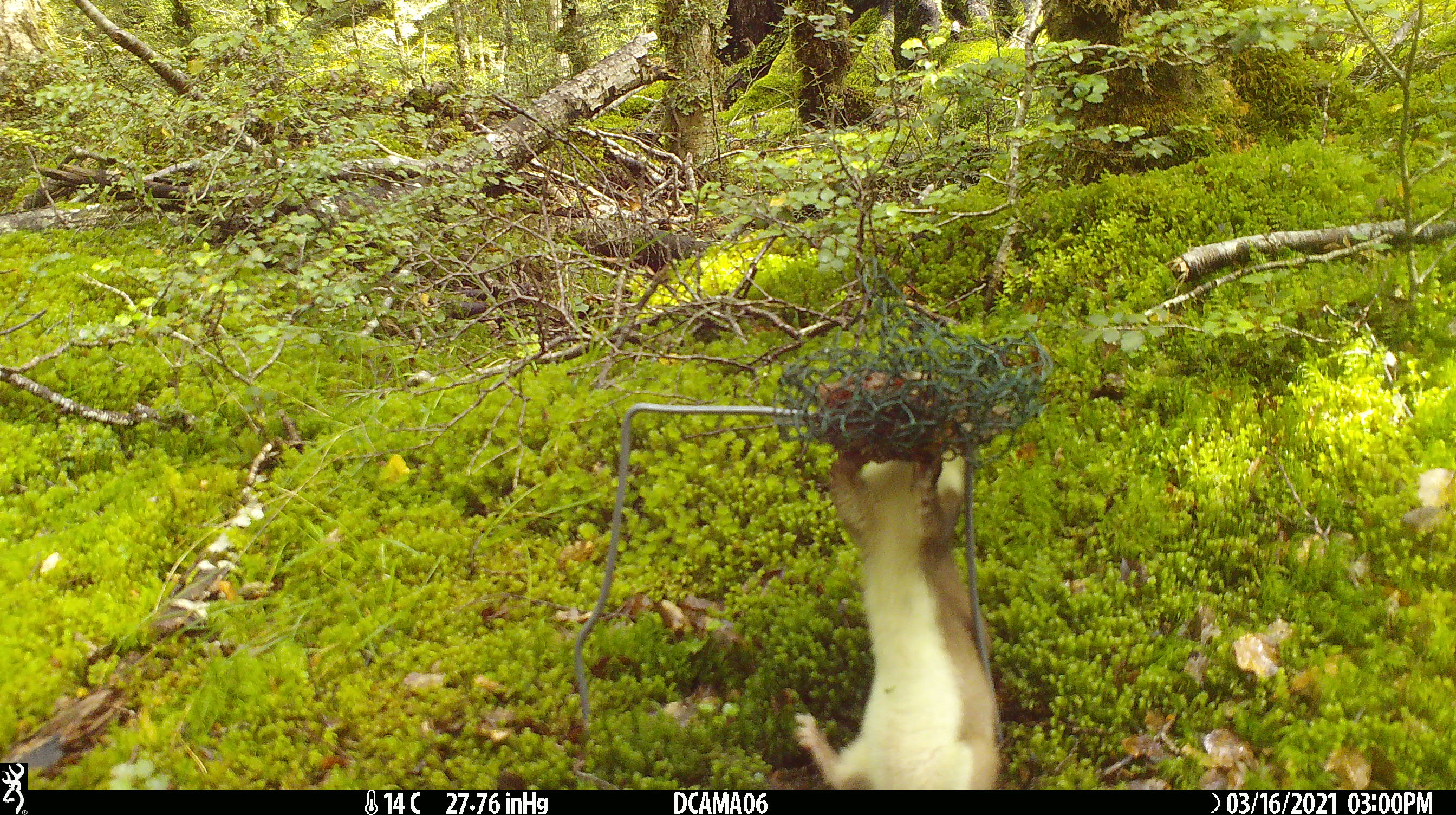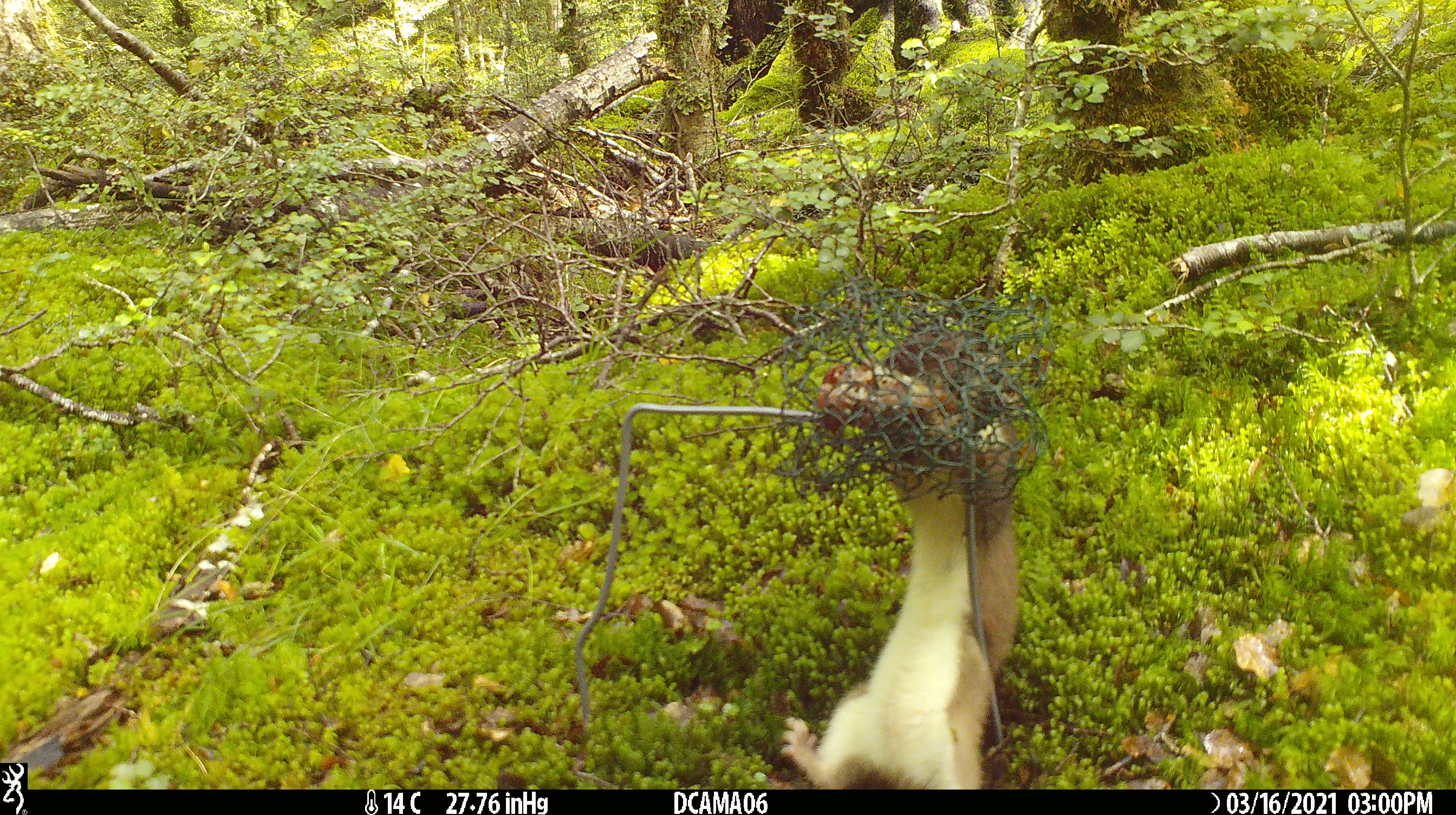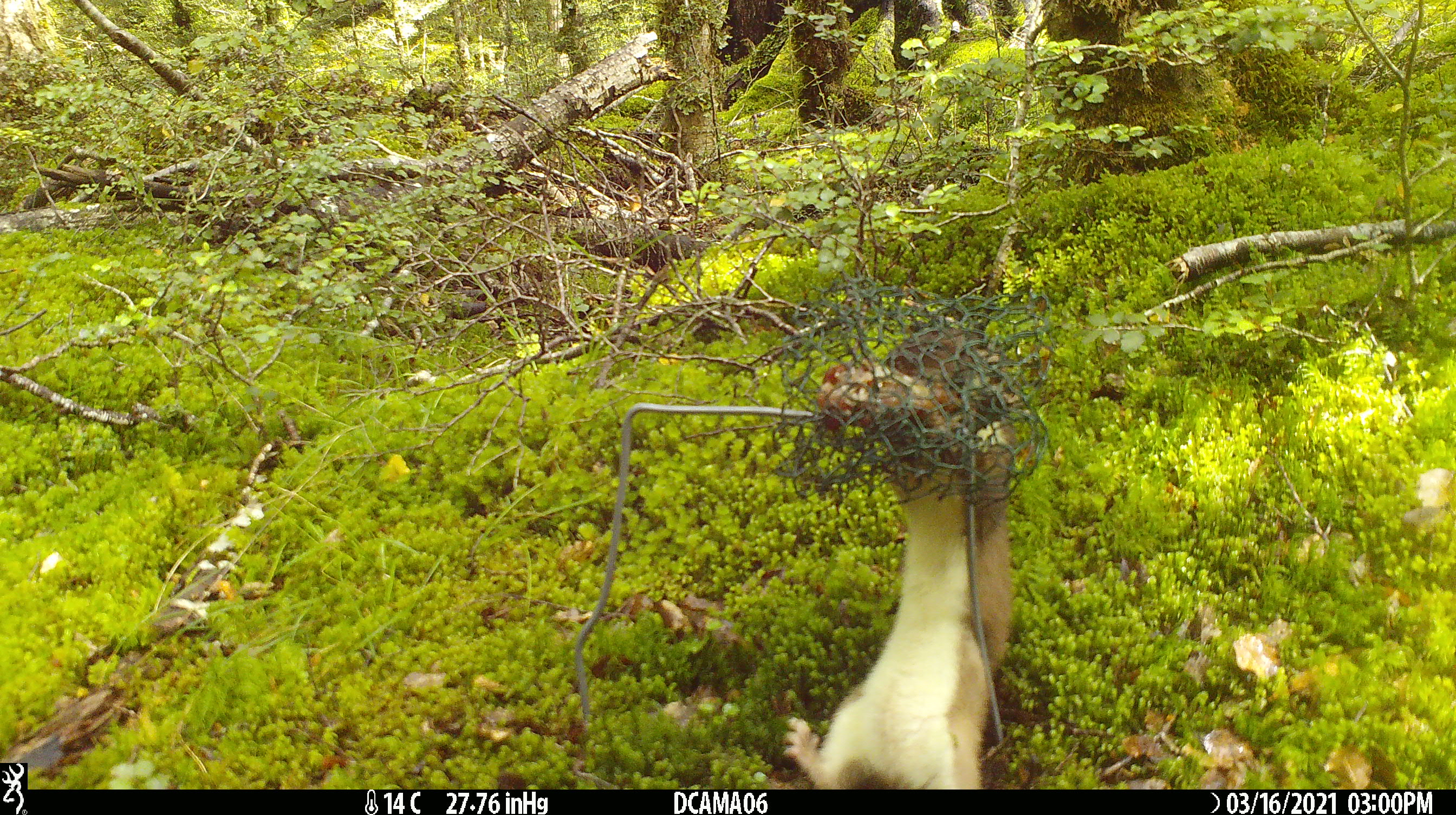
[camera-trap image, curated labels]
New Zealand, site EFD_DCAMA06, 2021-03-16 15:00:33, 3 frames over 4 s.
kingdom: Animalia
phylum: Chordata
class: Mammalia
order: Carnivora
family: Mustelidae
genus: Mustela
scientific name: Mustela erminea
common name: stoat